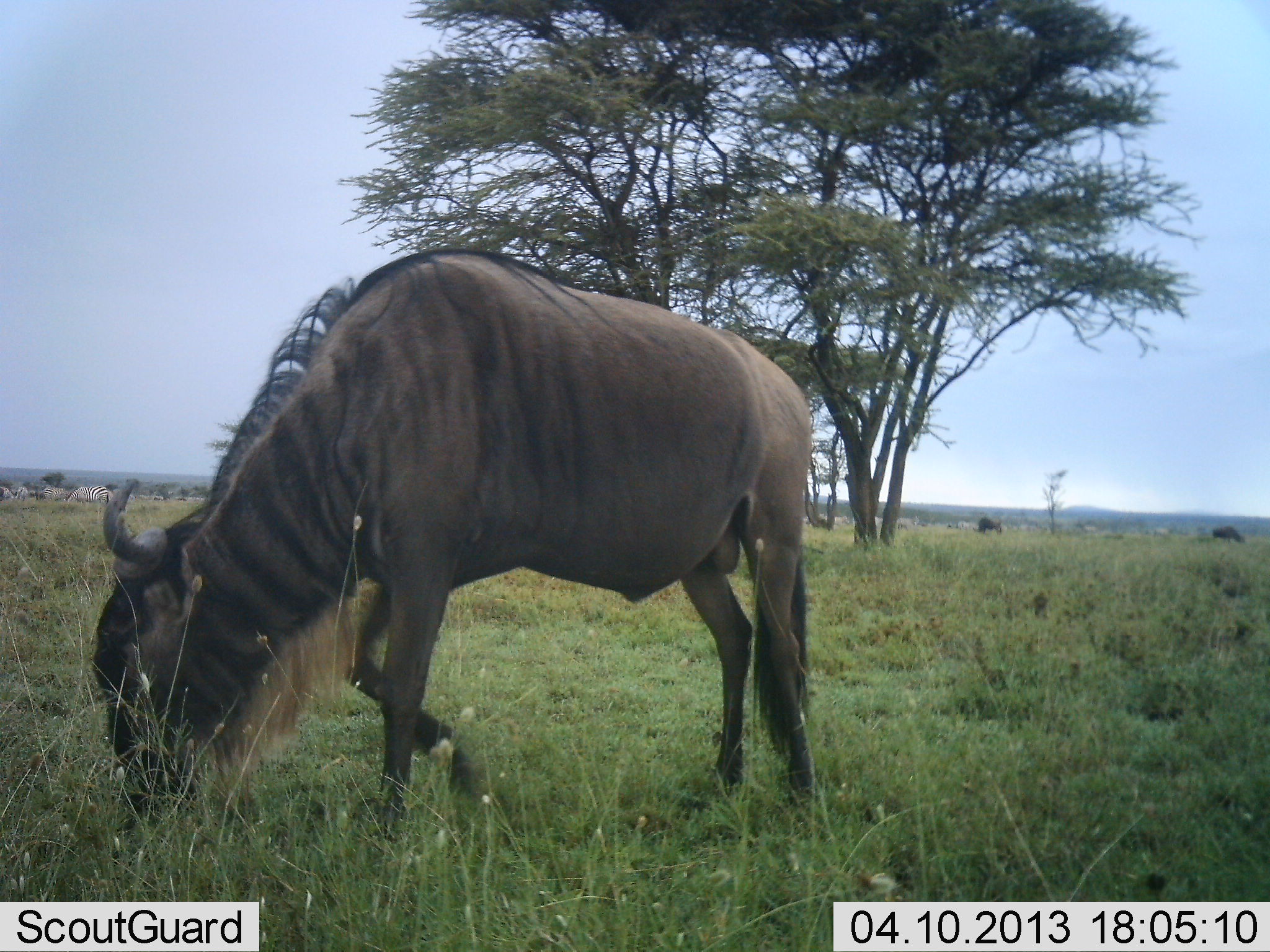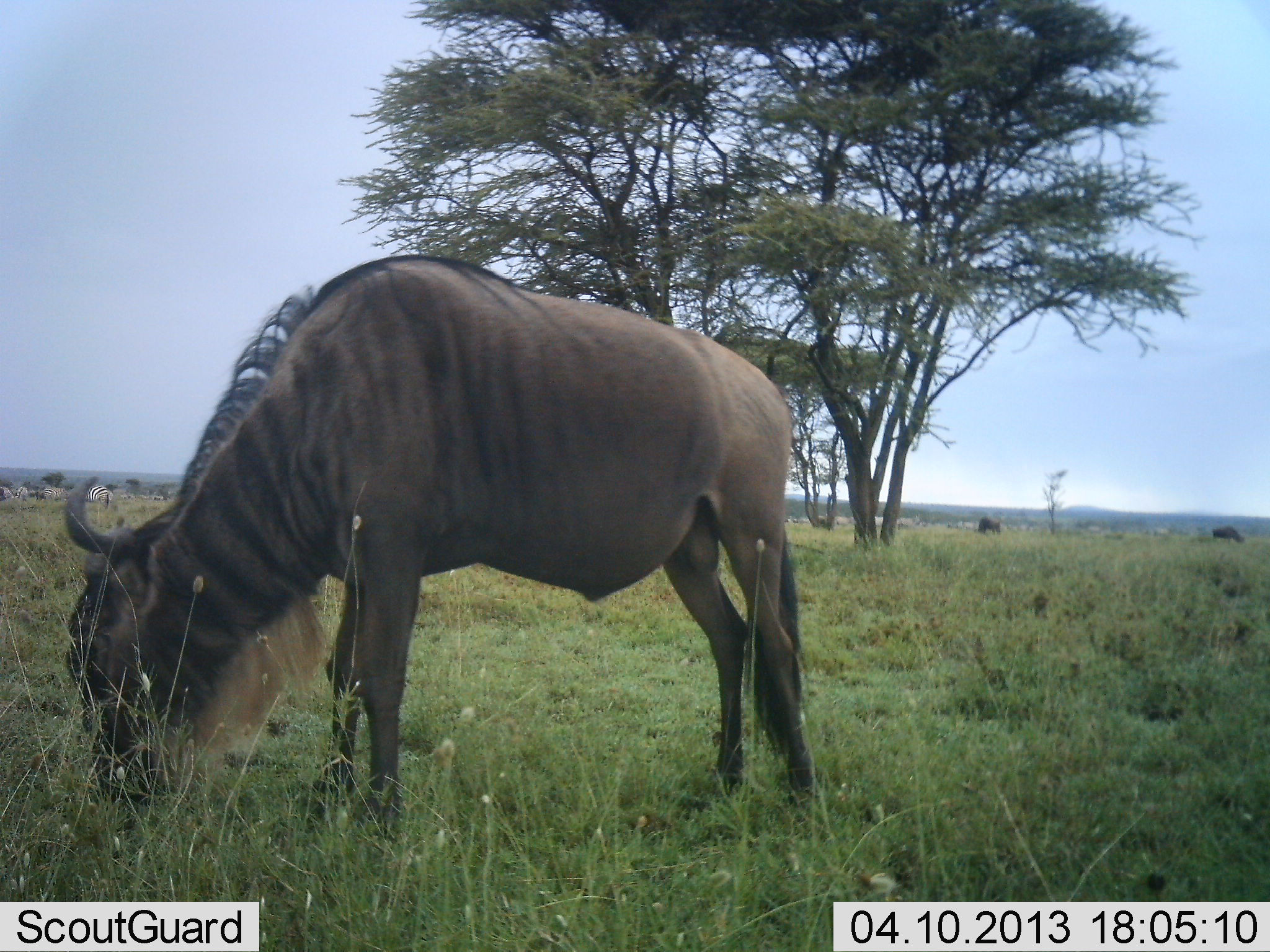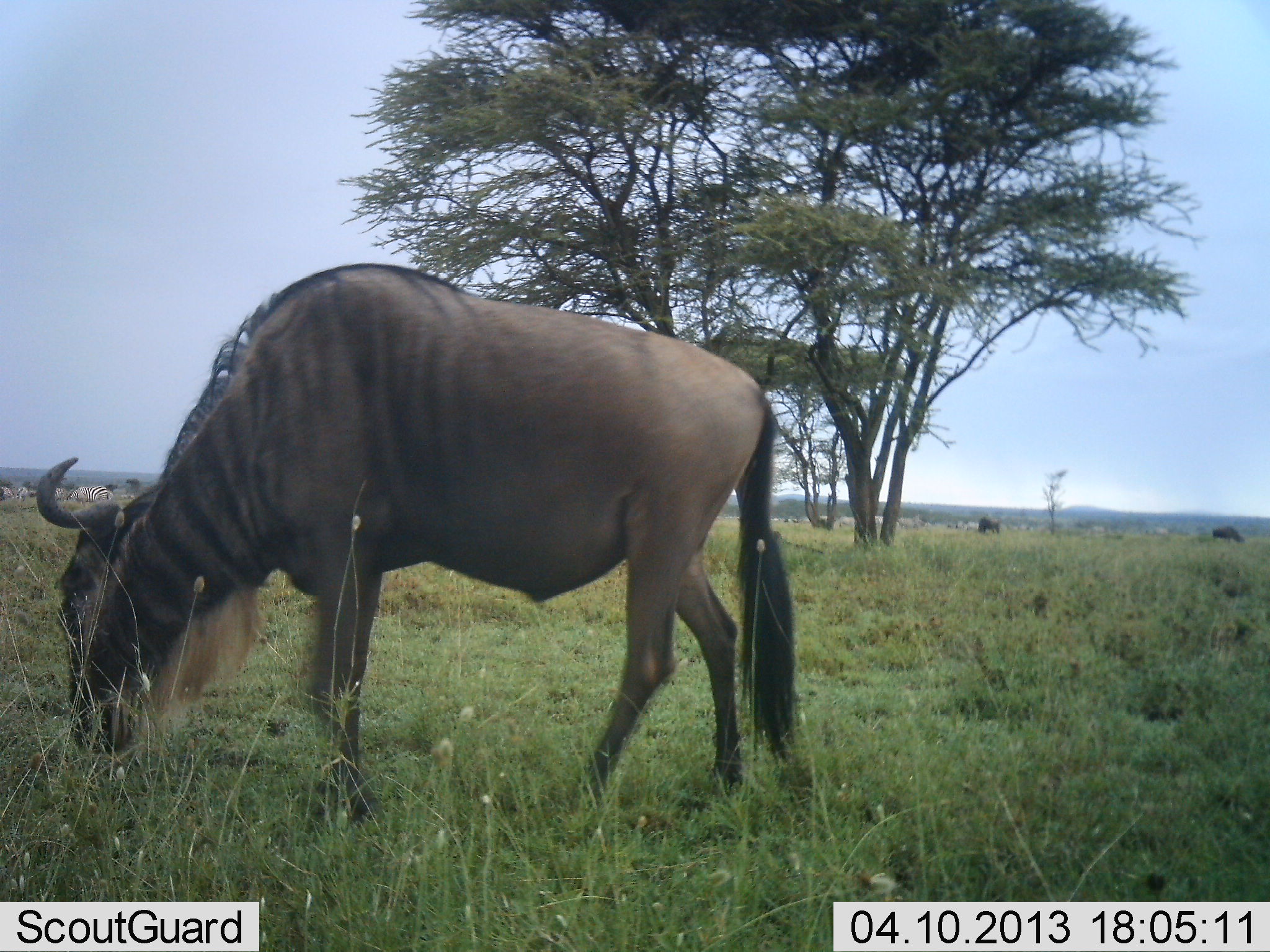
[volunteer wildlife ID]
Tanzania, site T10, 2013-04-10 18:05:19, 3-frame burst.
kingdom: Animalia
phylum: Chordata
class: Mammalia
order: Artiodactyla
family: Bovidae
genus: Connochaetes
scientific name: Connochaetes taurinus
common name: blue wildebeest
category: wildebeest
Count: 1.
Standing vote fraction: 6%.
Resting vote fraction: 0%.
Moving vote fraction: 9%.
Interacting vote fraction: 0%.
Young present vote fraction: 0%.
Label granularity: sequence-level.